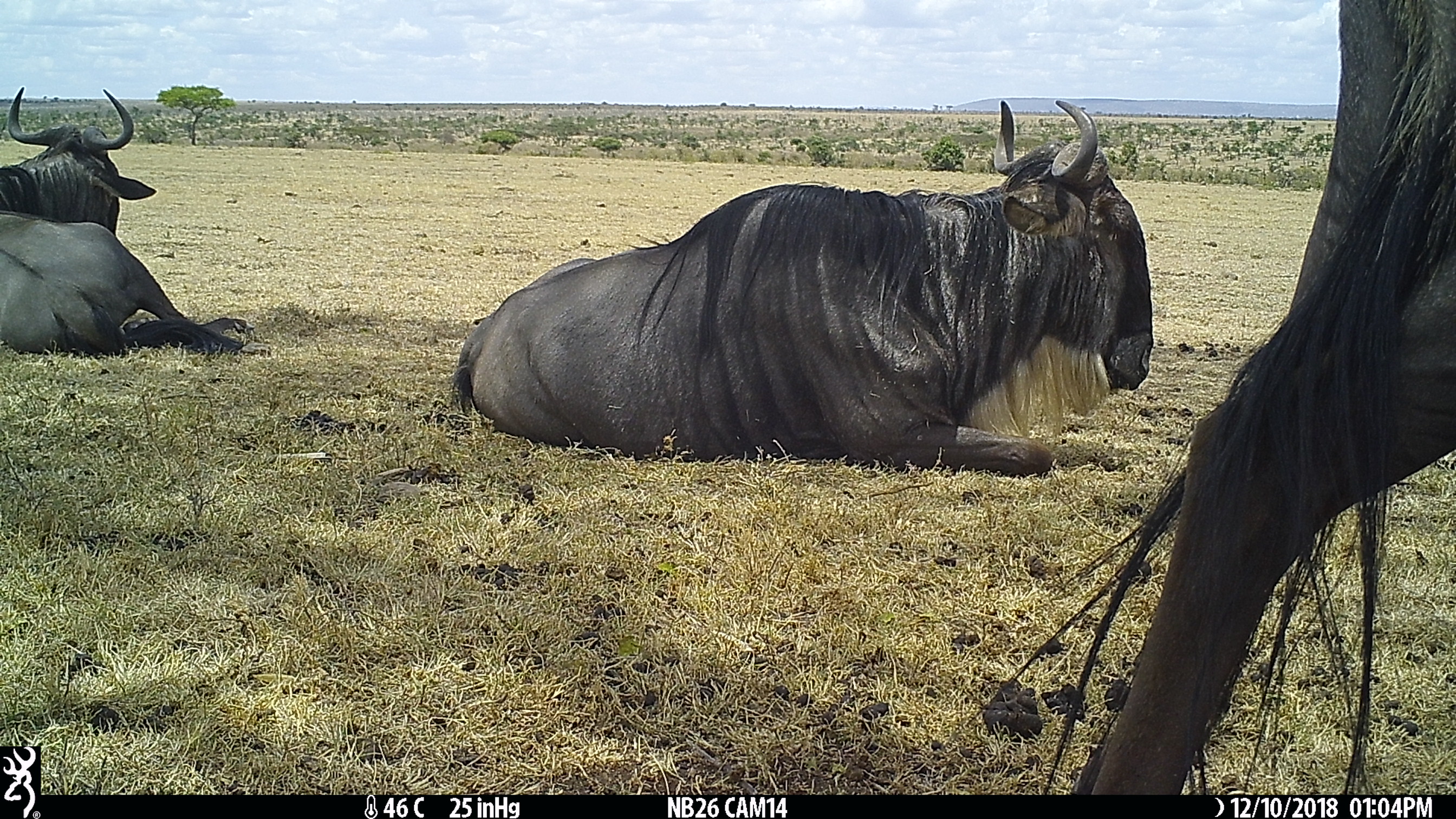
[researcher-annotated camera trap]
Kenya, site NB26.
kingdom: Animalia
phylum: Chordata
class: Mammalia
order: Artiodactyla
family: Bovidae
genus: Connochaetes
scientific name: Connochaetes taurinus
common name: blue wildebeest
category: wildebeest